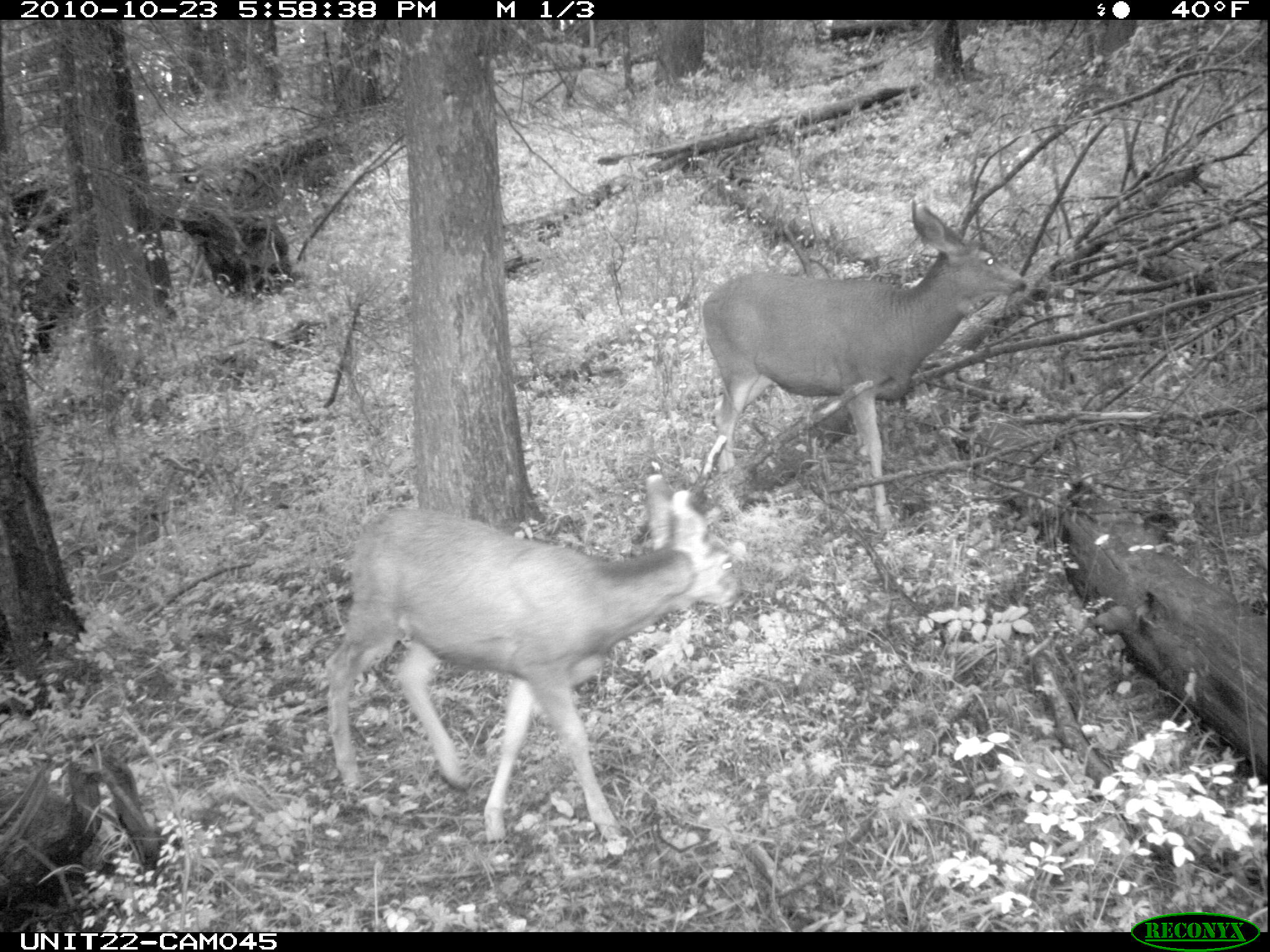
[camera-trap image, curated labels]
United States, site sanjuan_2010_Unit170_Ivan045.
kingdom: Animalia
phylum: Chordata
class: Mammalia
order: Artiodactyla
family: Cervidae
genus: Odocoileus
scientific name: Odocoileus hemionus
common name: mule deer